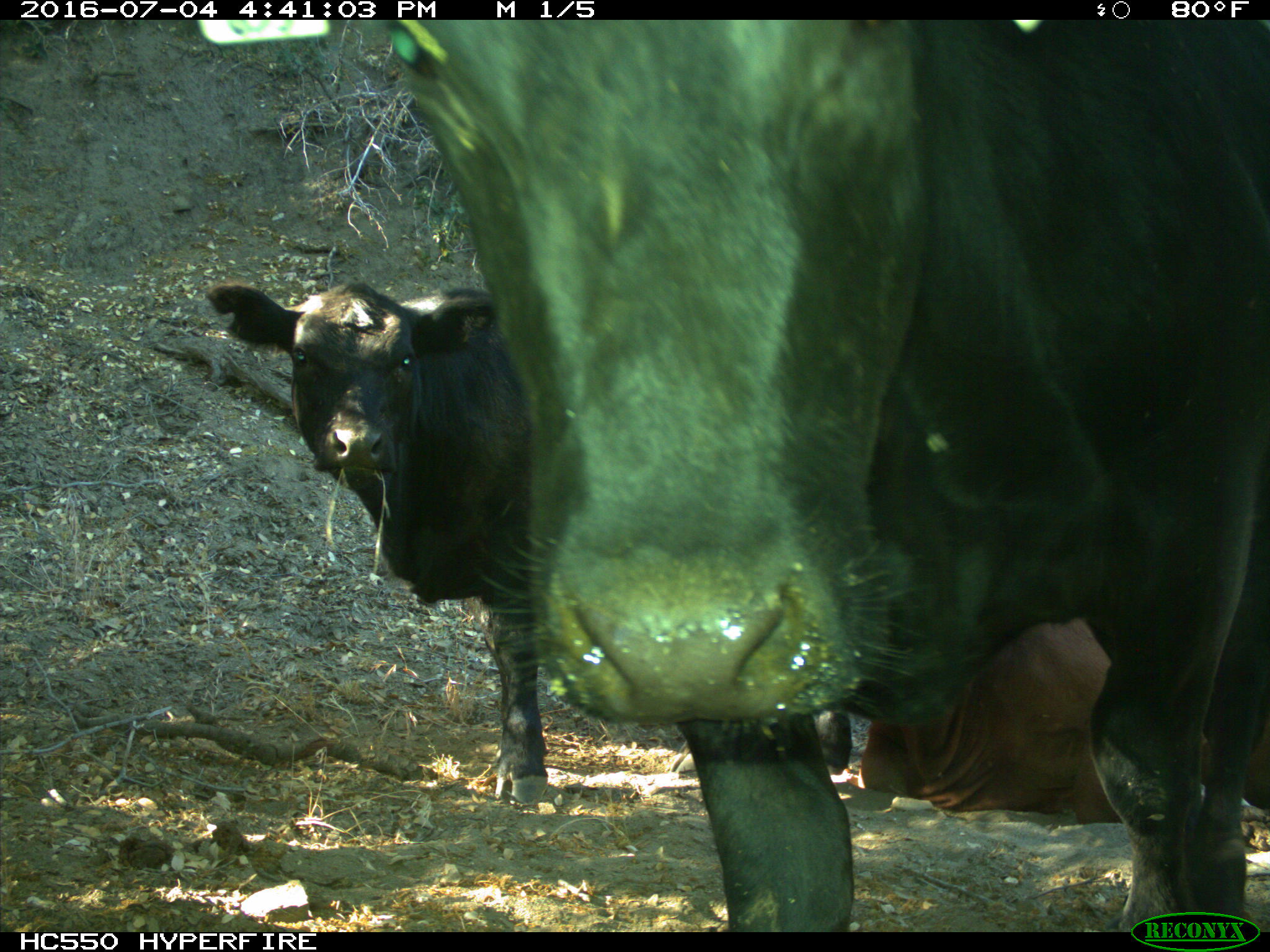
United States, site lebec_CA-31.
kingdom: Animalia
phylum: Chordata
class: Mammalia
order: Artiodactyla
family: Bovidae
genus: Bos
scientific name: Bos taurus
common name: domestic cow